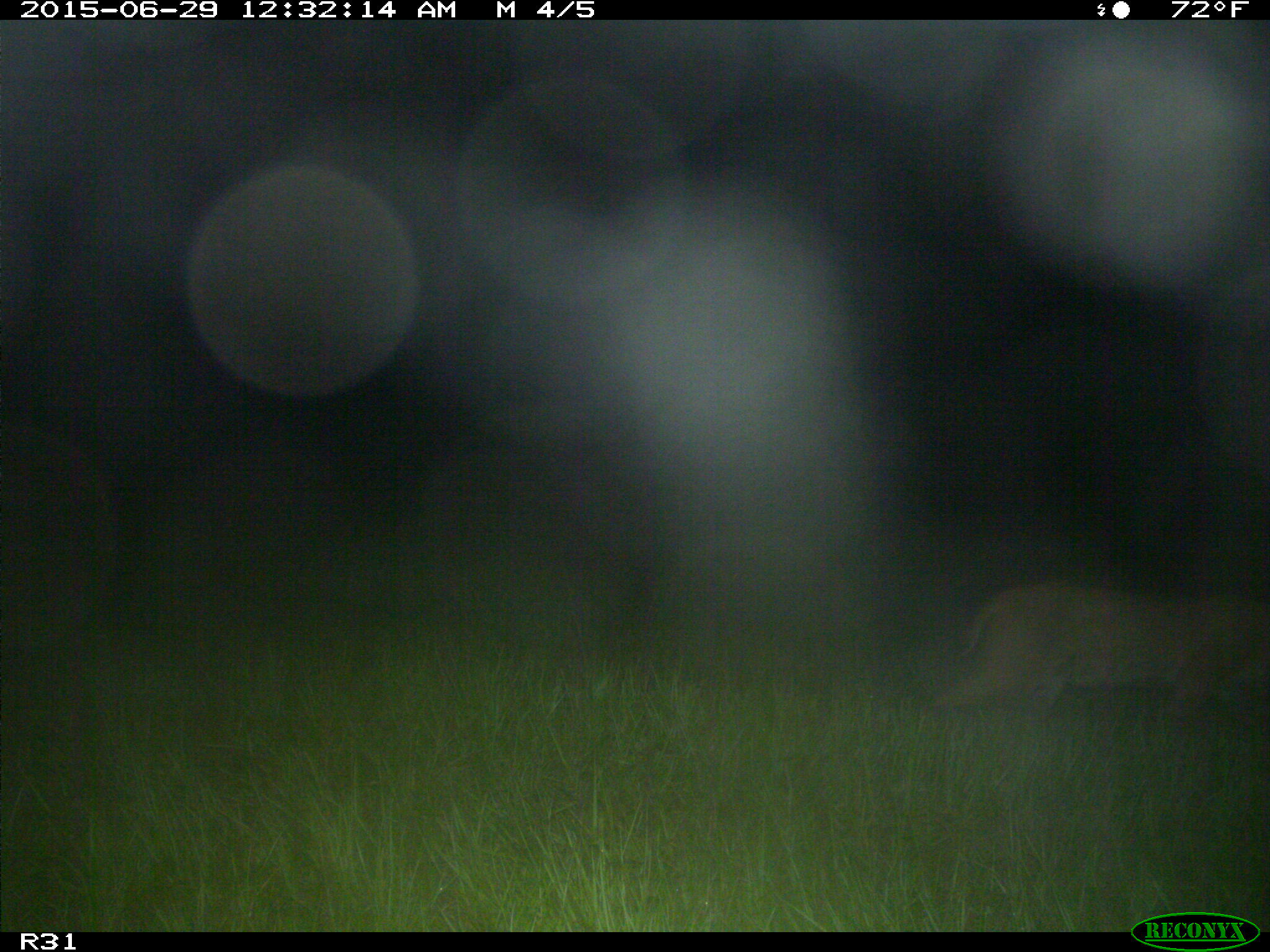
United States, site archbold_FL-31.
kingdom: Animalia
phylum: Chordata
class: Mammalia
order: Carnivora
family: Felidae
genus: Lynx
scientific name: Lynx rufus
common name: bobcat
Lynx rufus (bobcat).